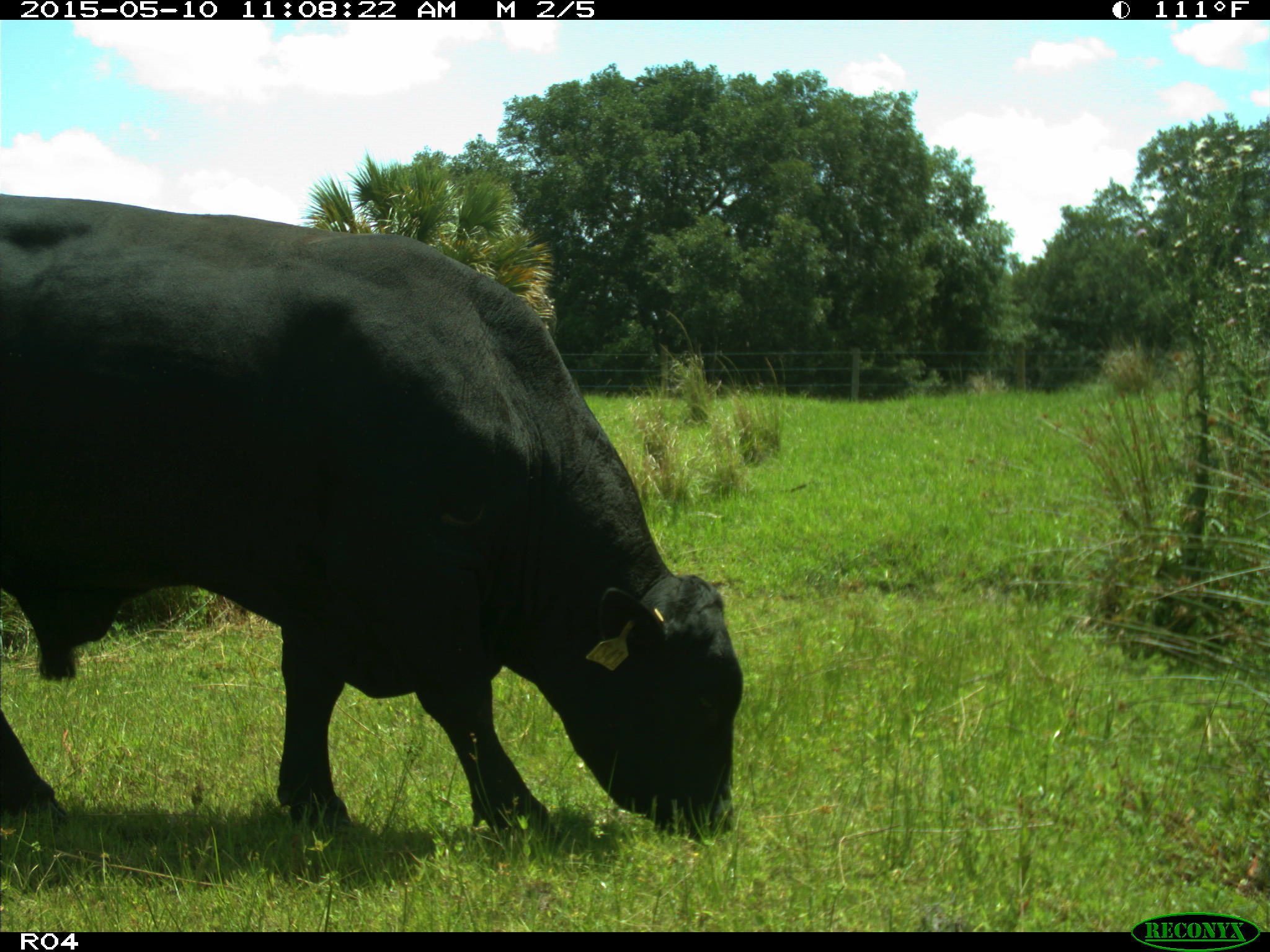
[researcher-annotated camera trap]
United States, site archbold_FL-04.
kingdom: Animalia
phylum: Chordata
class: Mammalia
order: Artiodactyla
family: Bovidae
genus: Bos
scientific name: Bos taurus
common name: domestic cow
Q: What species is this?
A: Bos taurus (domestic cow).